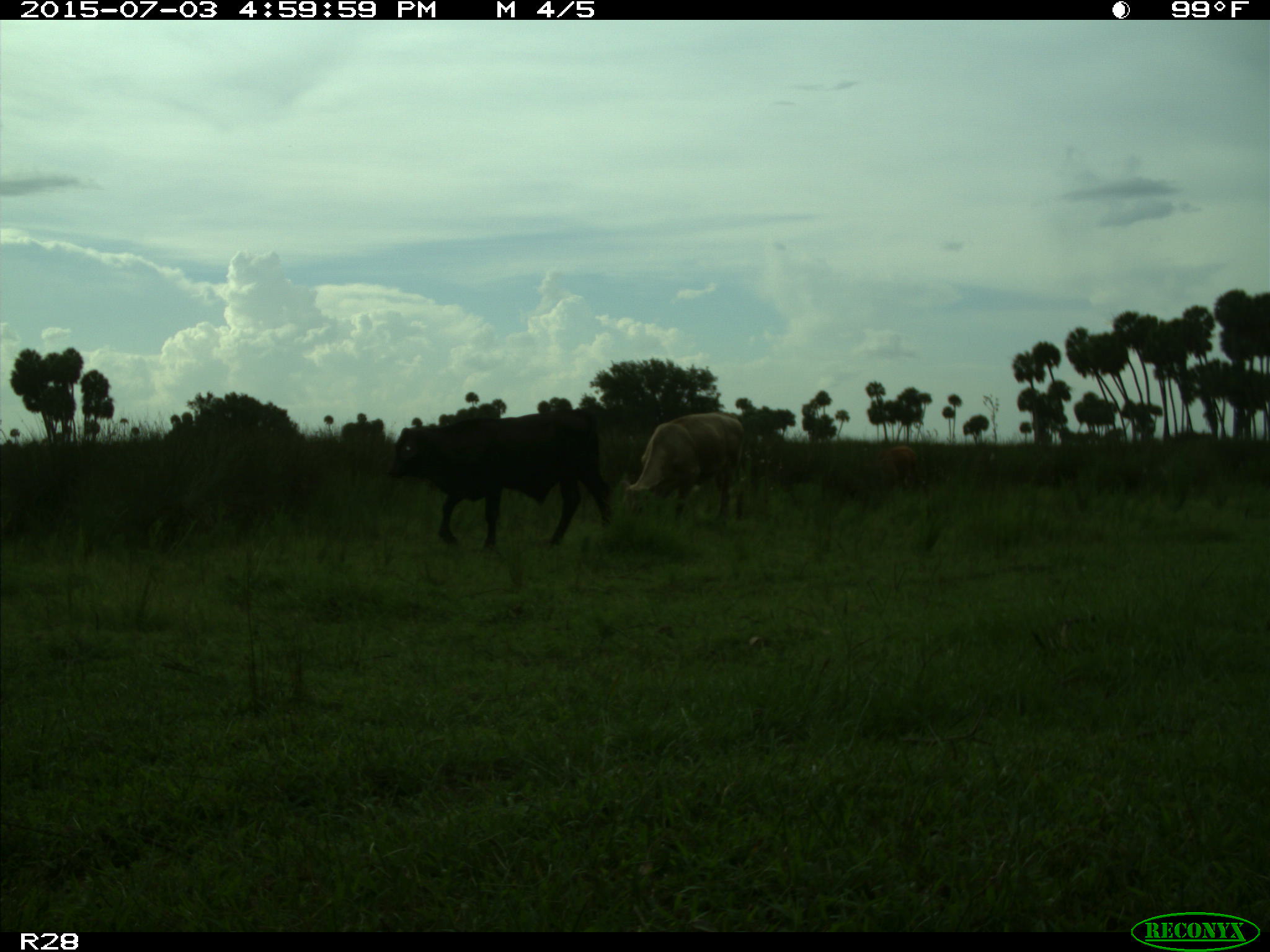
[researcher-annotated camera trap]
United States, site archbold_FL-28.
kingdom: Animalia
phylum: Chordata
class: Mammalia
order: Artiodactyla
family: Bovidae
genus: Bos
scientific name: Bos taurus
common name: domestic cow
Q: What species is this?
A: Bos taurus (domestic cow).